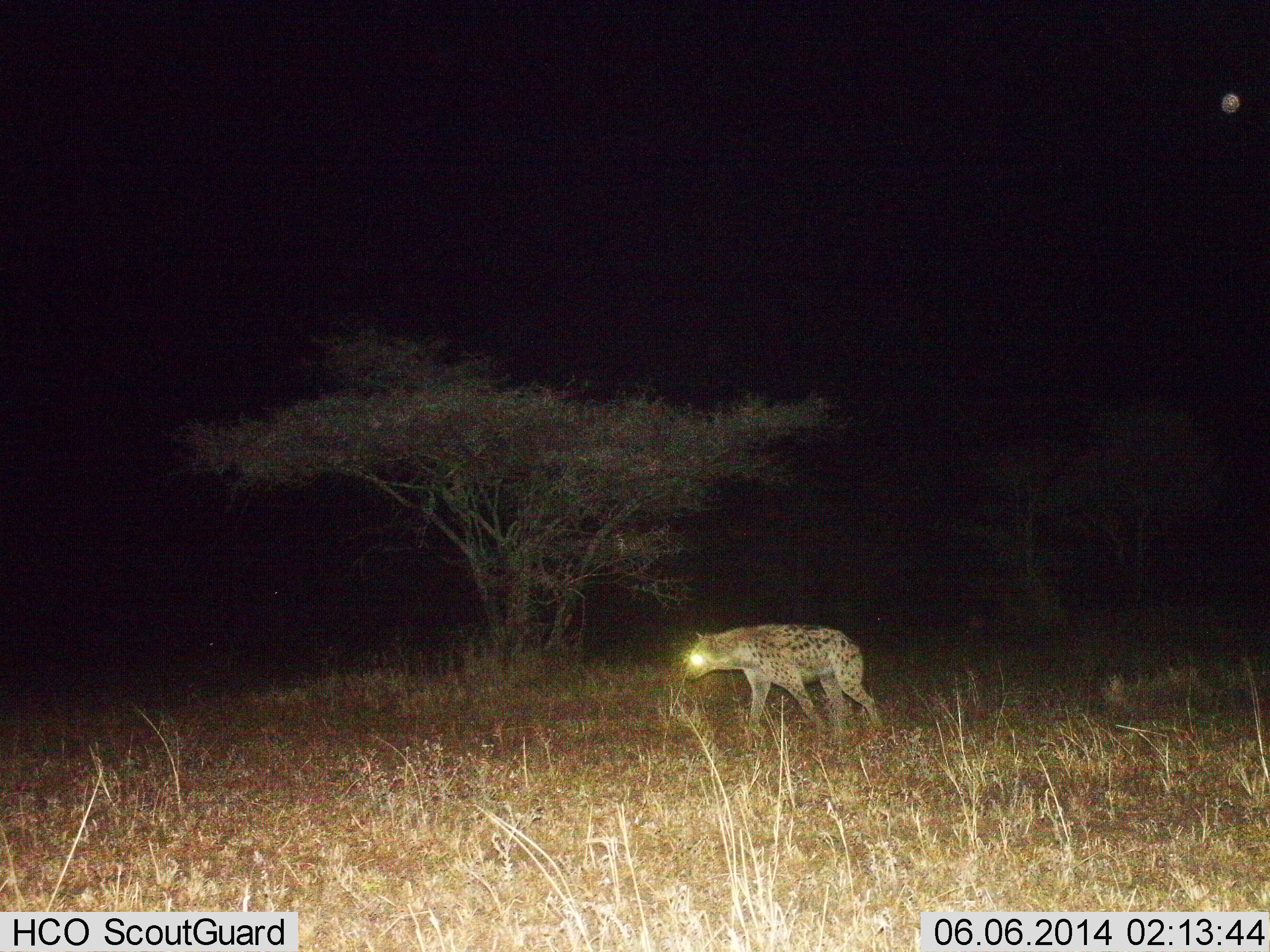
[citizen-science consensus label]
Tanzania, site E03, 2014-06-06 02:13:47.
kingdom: Animalia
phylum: Chordata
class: Mammalia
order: Carnivora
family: Hyaenidae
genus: Crocuta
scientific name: Crocuta crocuta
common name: spotted hyena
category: hyenaspotted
Hyenaspotted (spotted hyena) (Crocuta crocuta), count 1. Behavior (volunteer vote fractions): standing 10%, resting 10%, moving 80%, interacting 0%. Young present (vote fraction): 0%. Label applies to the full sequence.